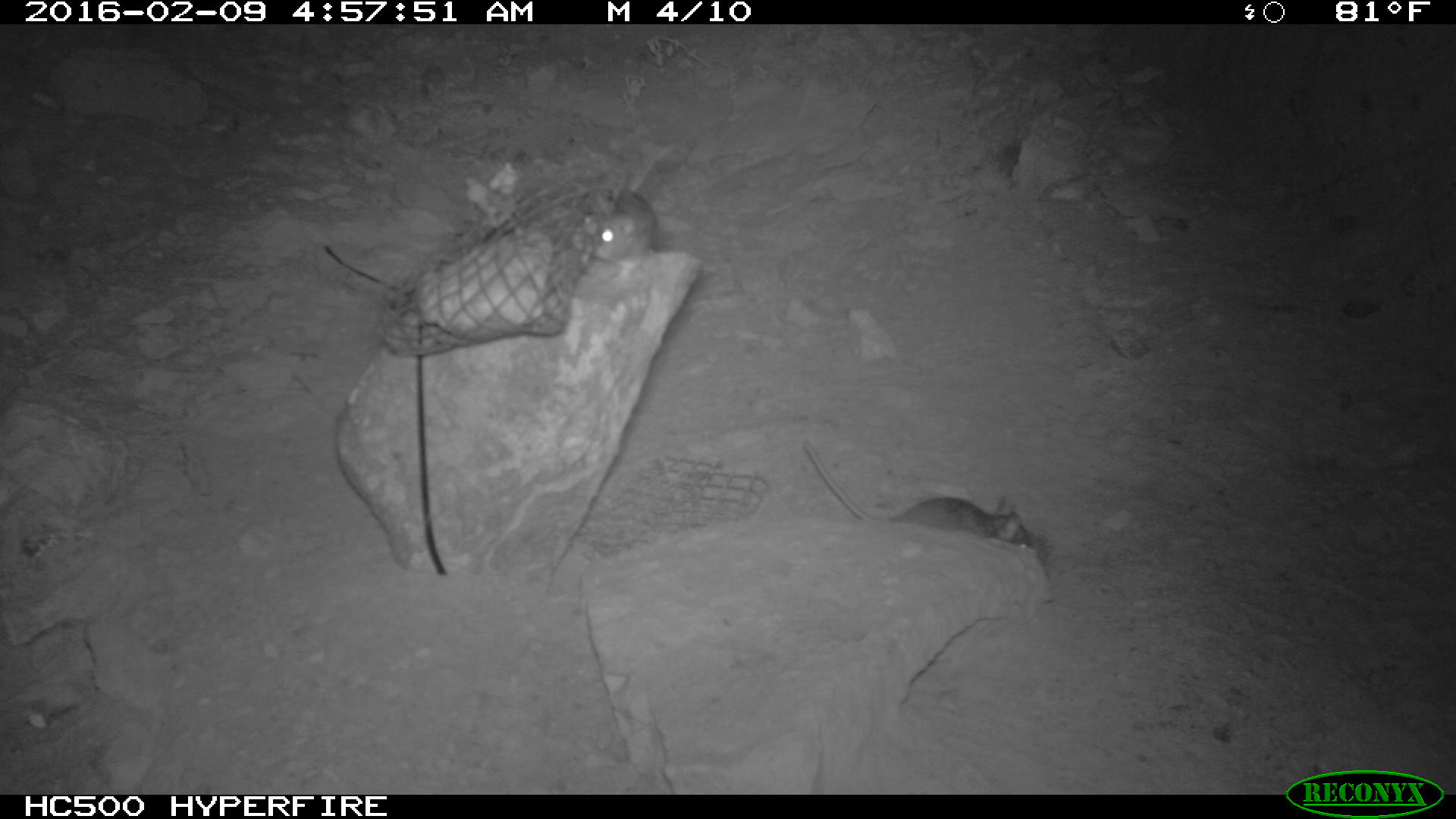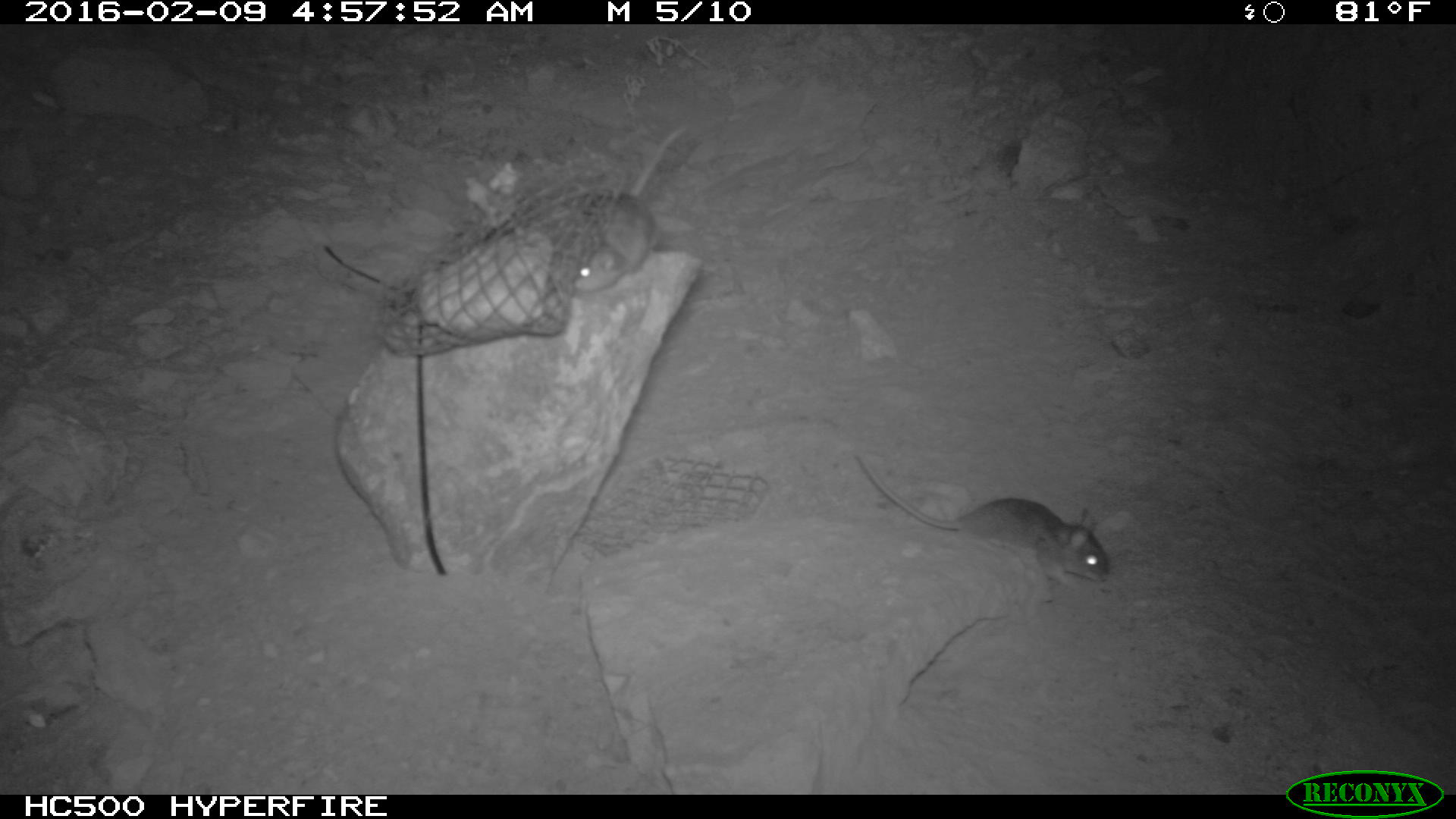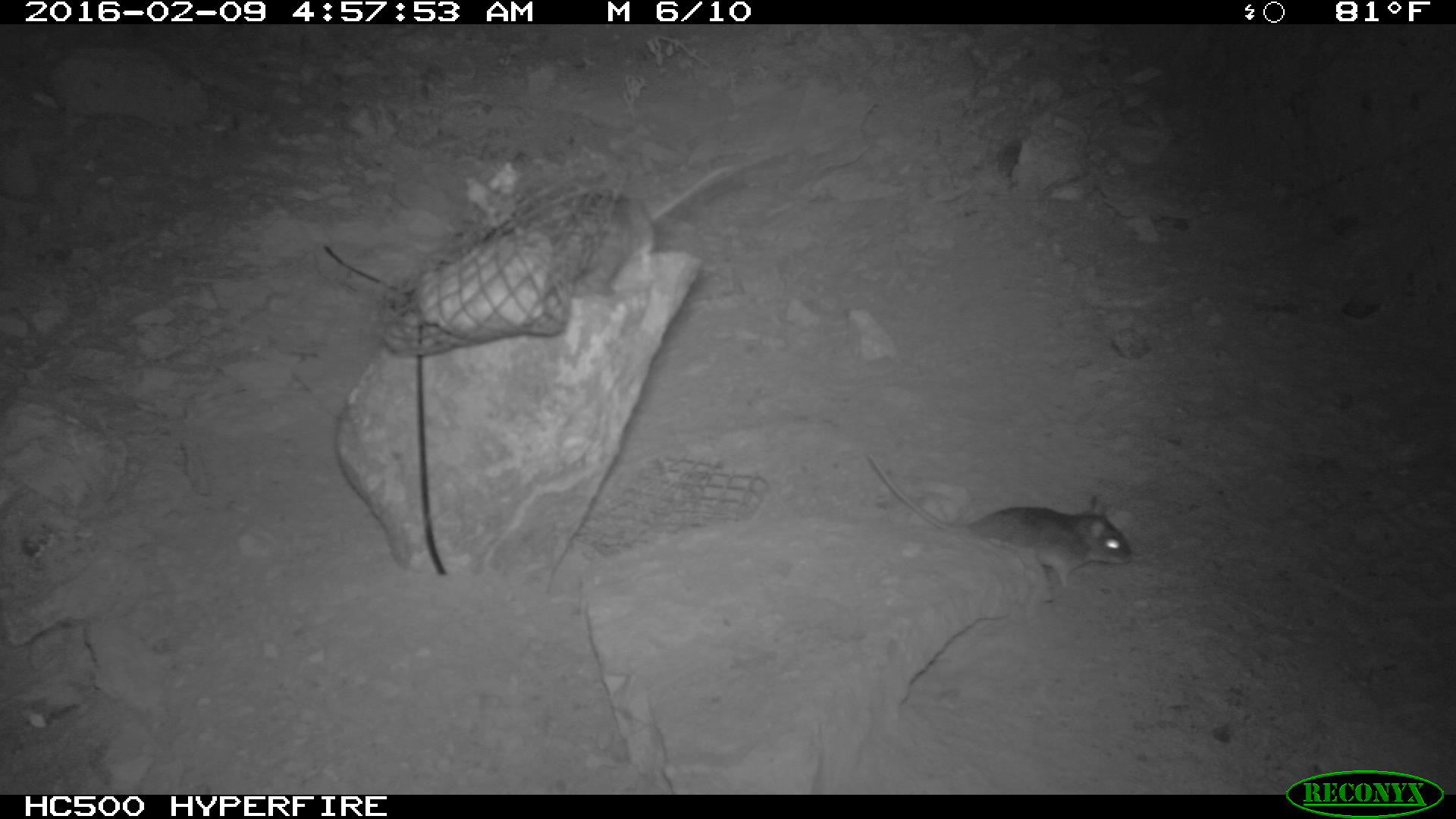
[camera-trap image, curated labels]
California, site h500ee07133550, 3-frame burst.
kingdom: Animalia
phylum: Chordata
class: Mammalia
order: Rodentia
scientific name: Rodentia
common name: rodent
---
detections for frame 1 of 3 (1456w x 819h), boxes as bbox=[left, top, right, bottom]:
rodent: bbox=[803, 441, 1031, 548]; bbox=[566, 144, 679, 282]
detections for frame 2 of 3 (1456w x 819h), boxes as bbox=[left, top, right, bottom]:
rodent: bbox=[855, 453, 1112, 588]; bbox=[571, 125, 687, 293]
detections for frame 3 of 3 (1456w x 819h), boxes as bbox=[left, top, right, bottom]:
rodent: bbox=[864, 452, 1134, 597]; bbox=[557, 164, 739, 281]